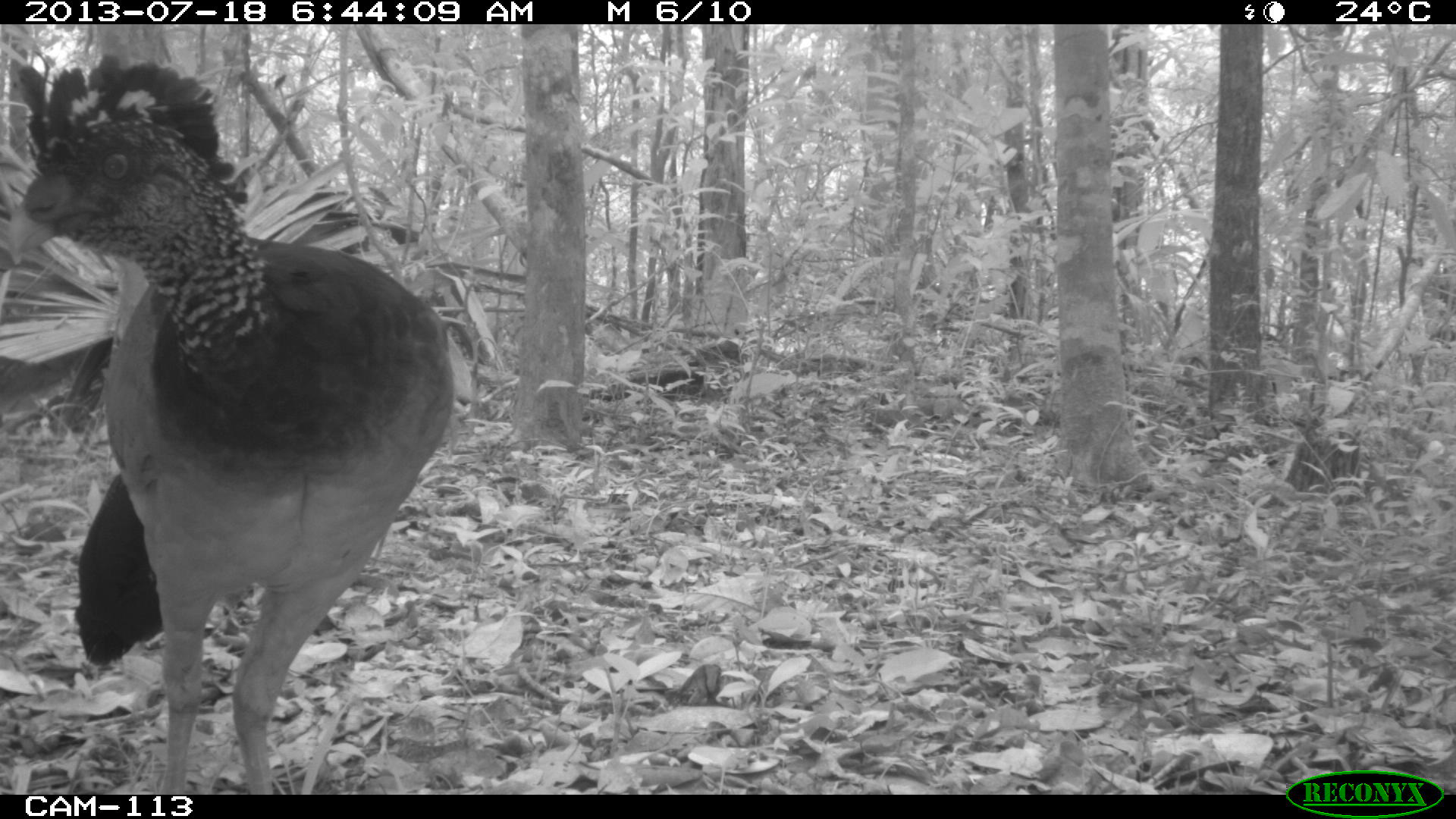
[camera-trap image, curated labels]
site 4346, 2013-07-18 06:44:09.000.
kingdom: Animalia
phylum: Chordata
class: Aves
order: Galliformes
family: Cracidae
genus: Crax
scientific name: Crax rubra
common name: great curassow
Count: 1.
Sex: female.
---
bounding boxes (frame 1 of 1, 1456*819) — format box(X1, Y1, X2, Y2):
crax rubra: box(0, 51, 456, 793)